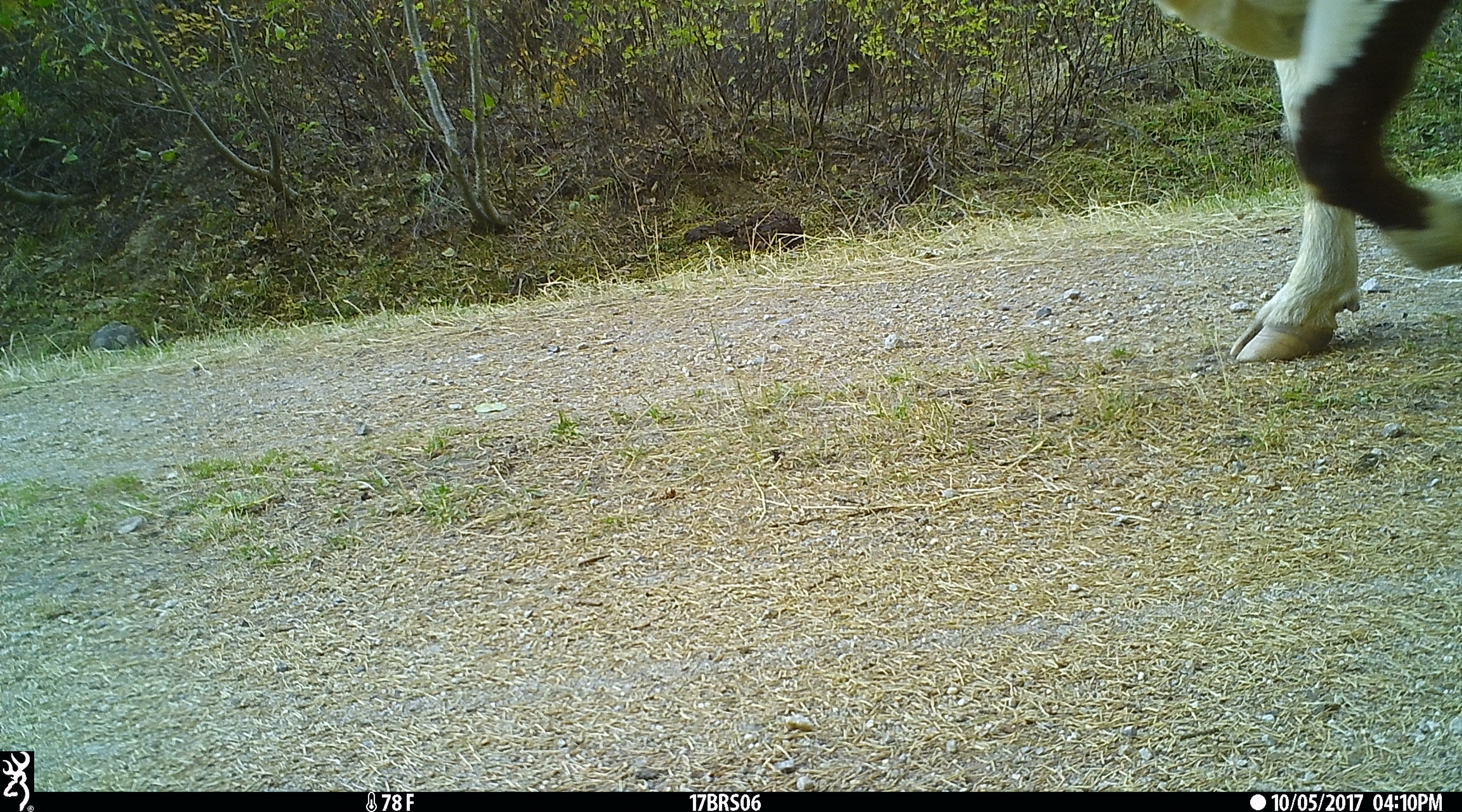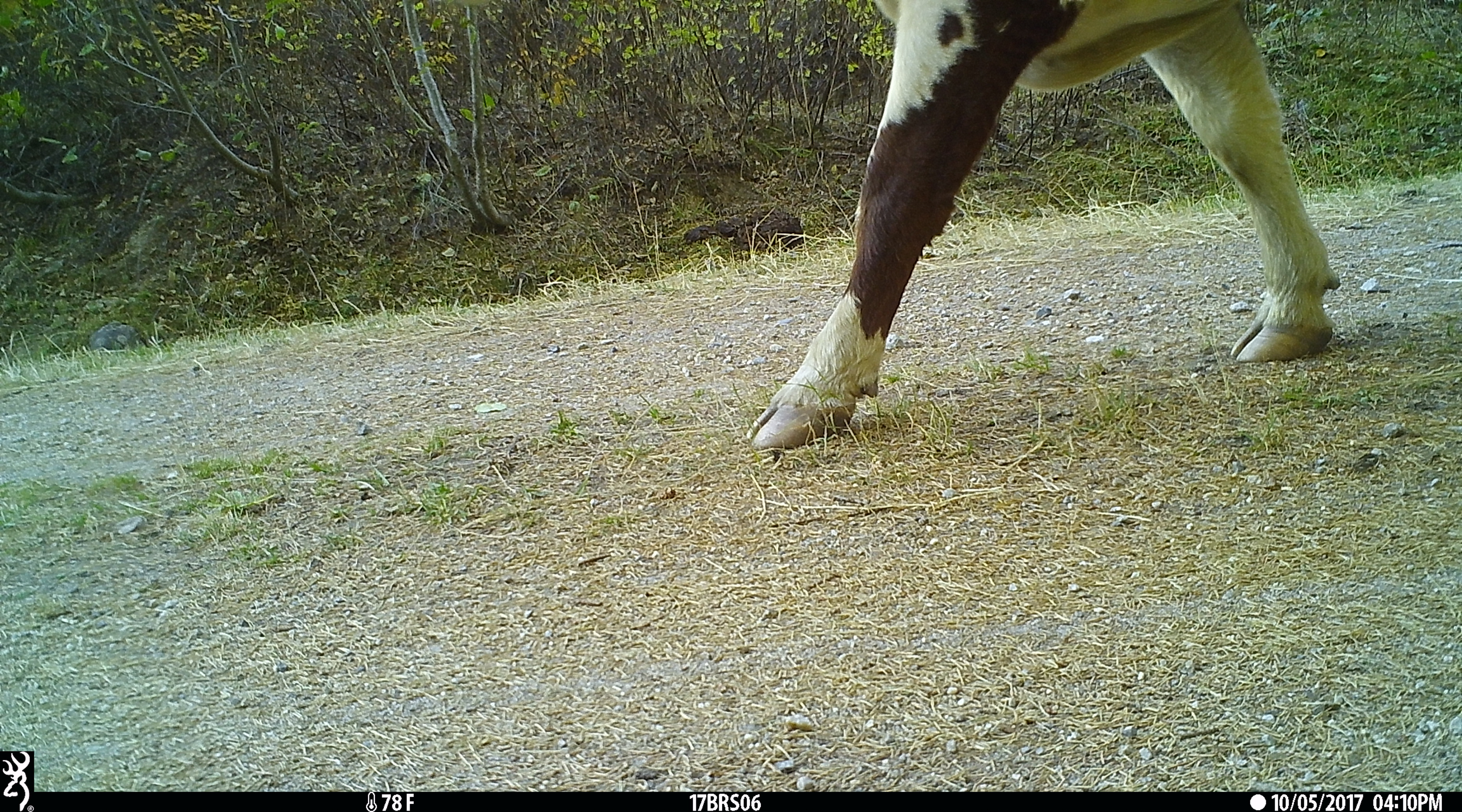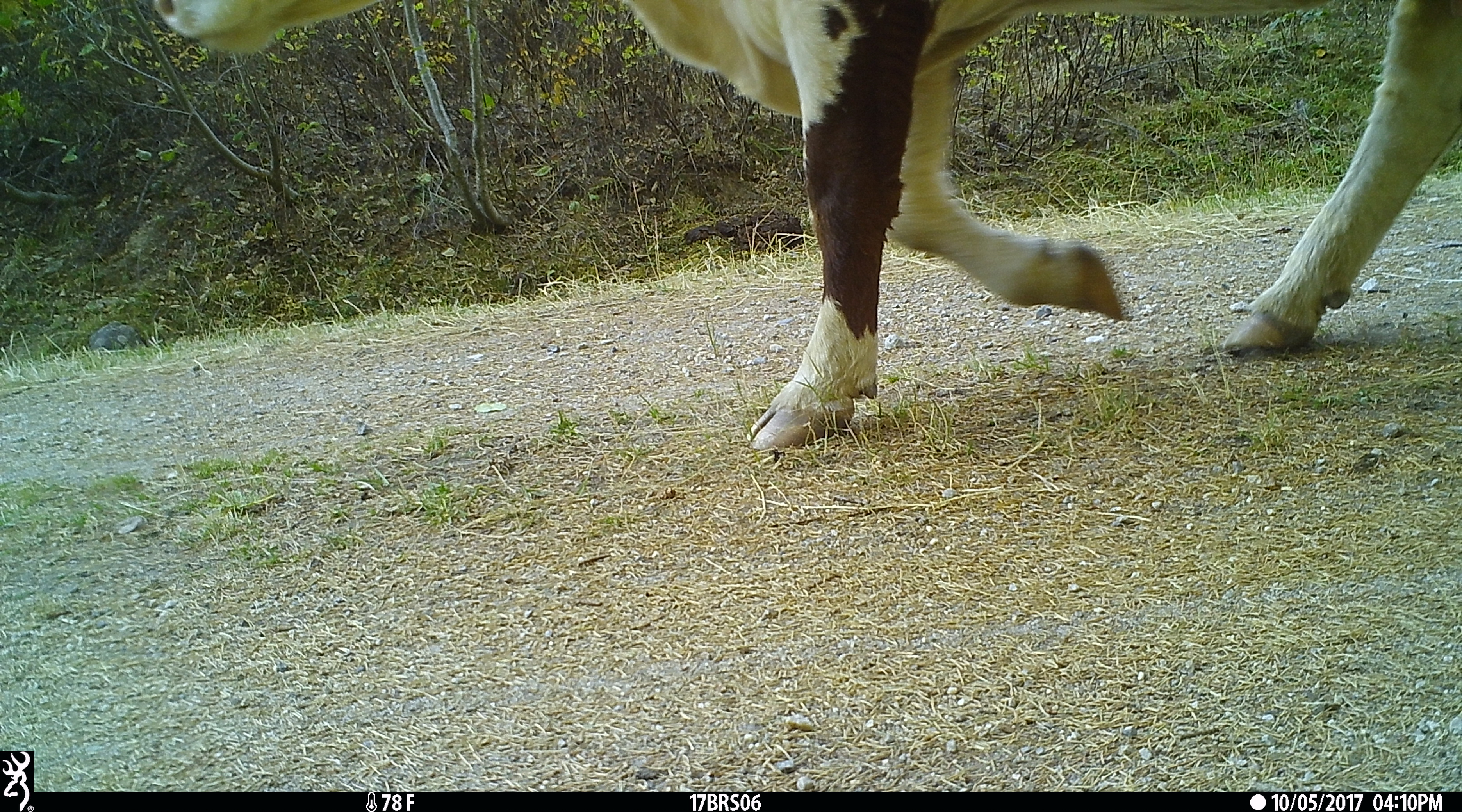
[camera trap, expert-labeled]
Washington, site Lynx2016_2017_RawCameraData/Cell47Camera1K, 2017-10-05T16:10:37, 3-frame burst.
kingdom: Animalia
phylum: Chordata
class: Mammalia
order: Artiodactyla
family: Bovidae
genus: Bos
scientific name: Bos taurus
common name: domestic cattle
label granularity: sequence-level